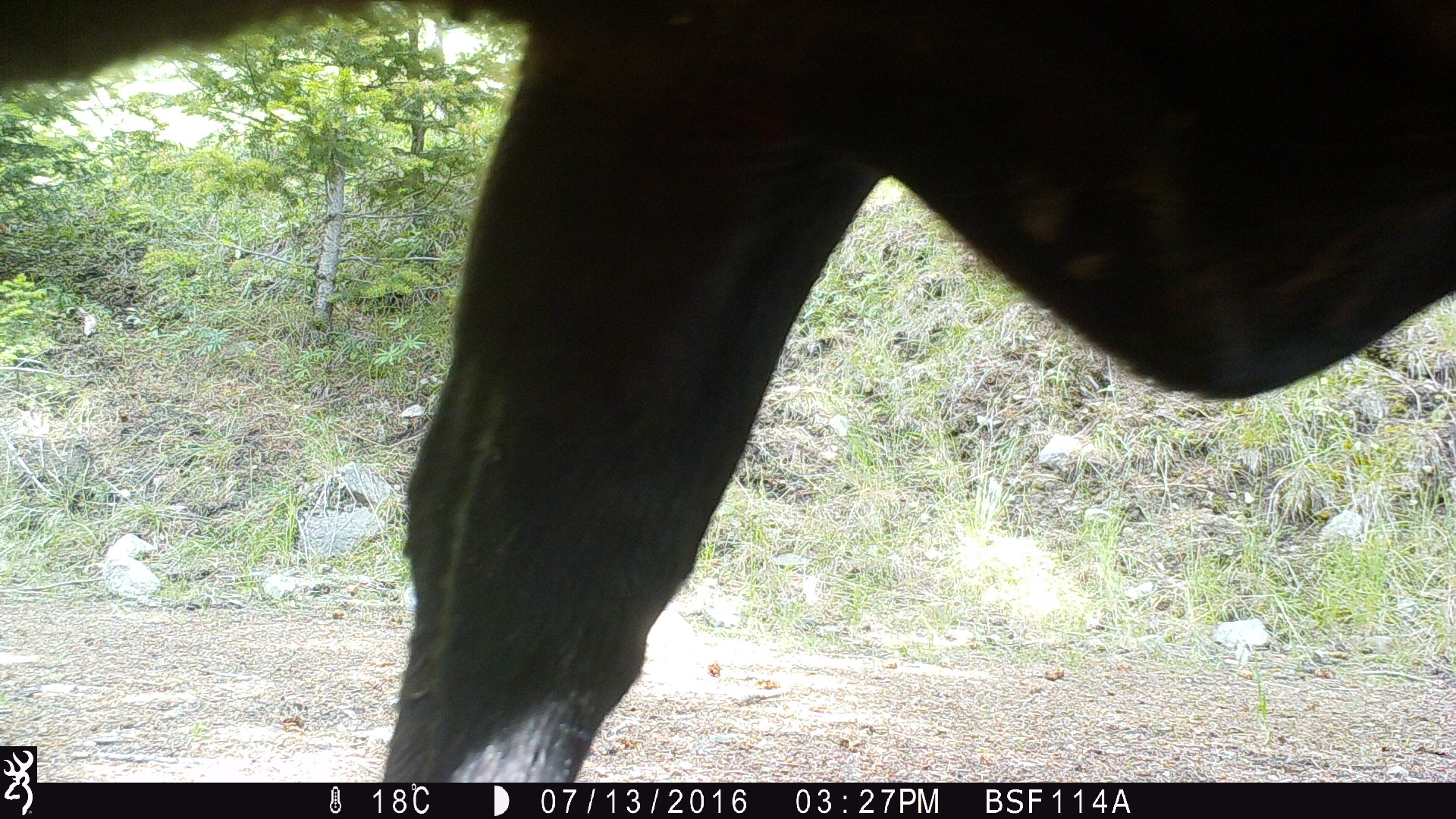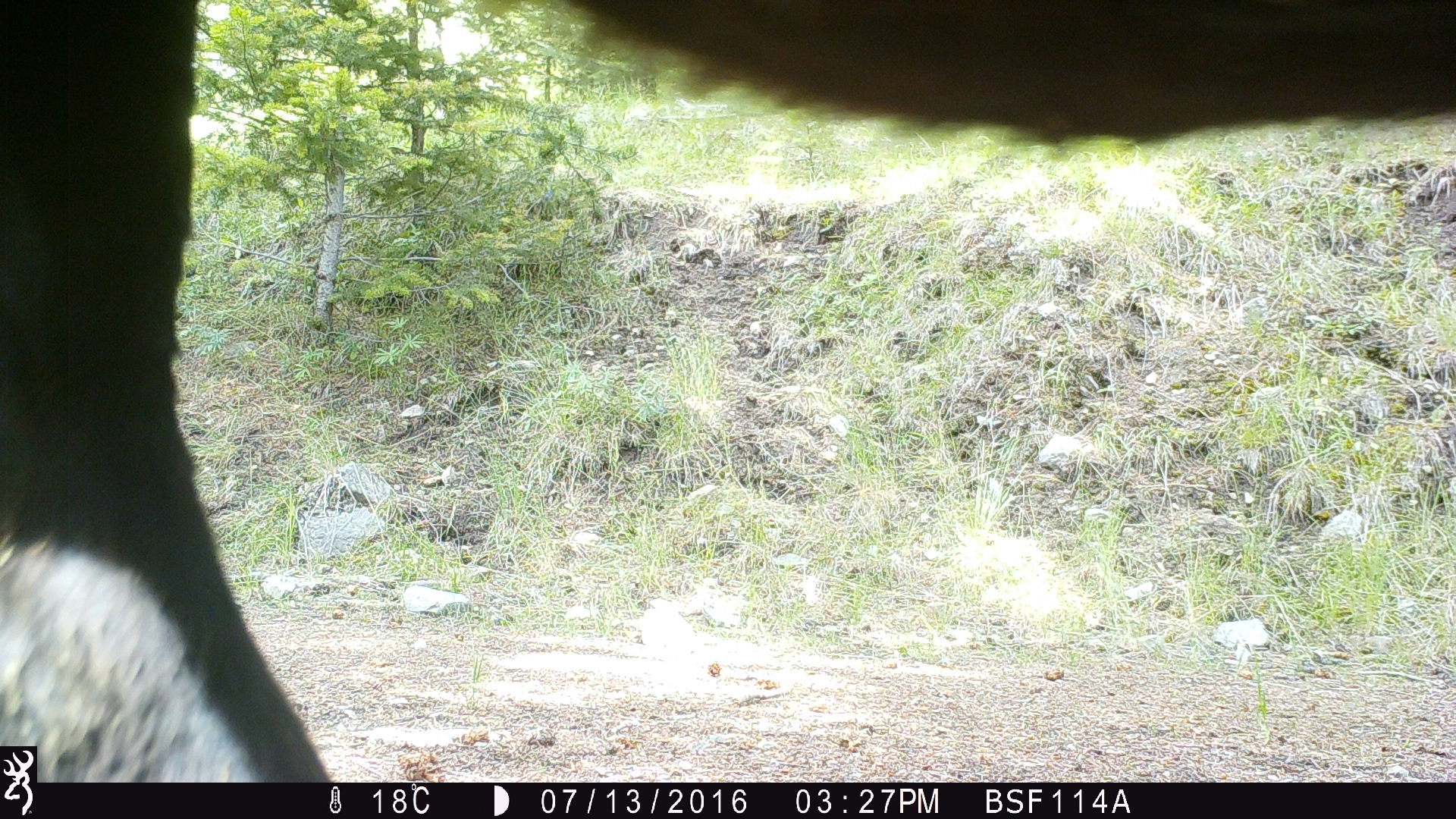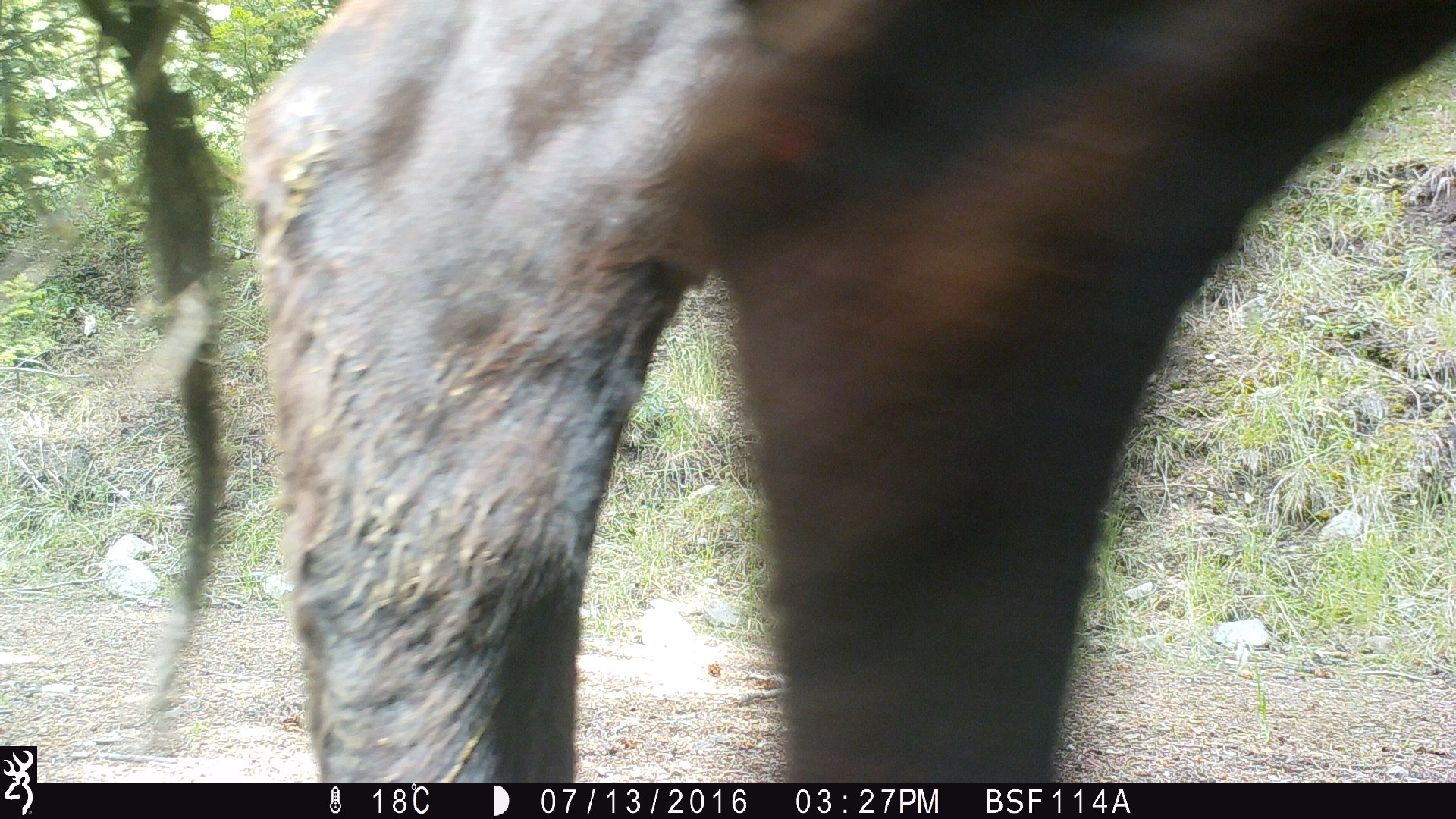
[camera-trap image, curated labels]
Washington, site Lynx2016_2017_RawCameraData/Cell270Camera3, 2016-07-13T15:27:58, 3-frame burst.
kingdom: Animalia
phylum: Chordata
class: Mammalia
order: Artiodactyla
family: Bovidae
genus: Bos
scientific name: Bos taurus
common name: domestic cattle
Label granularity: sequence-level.